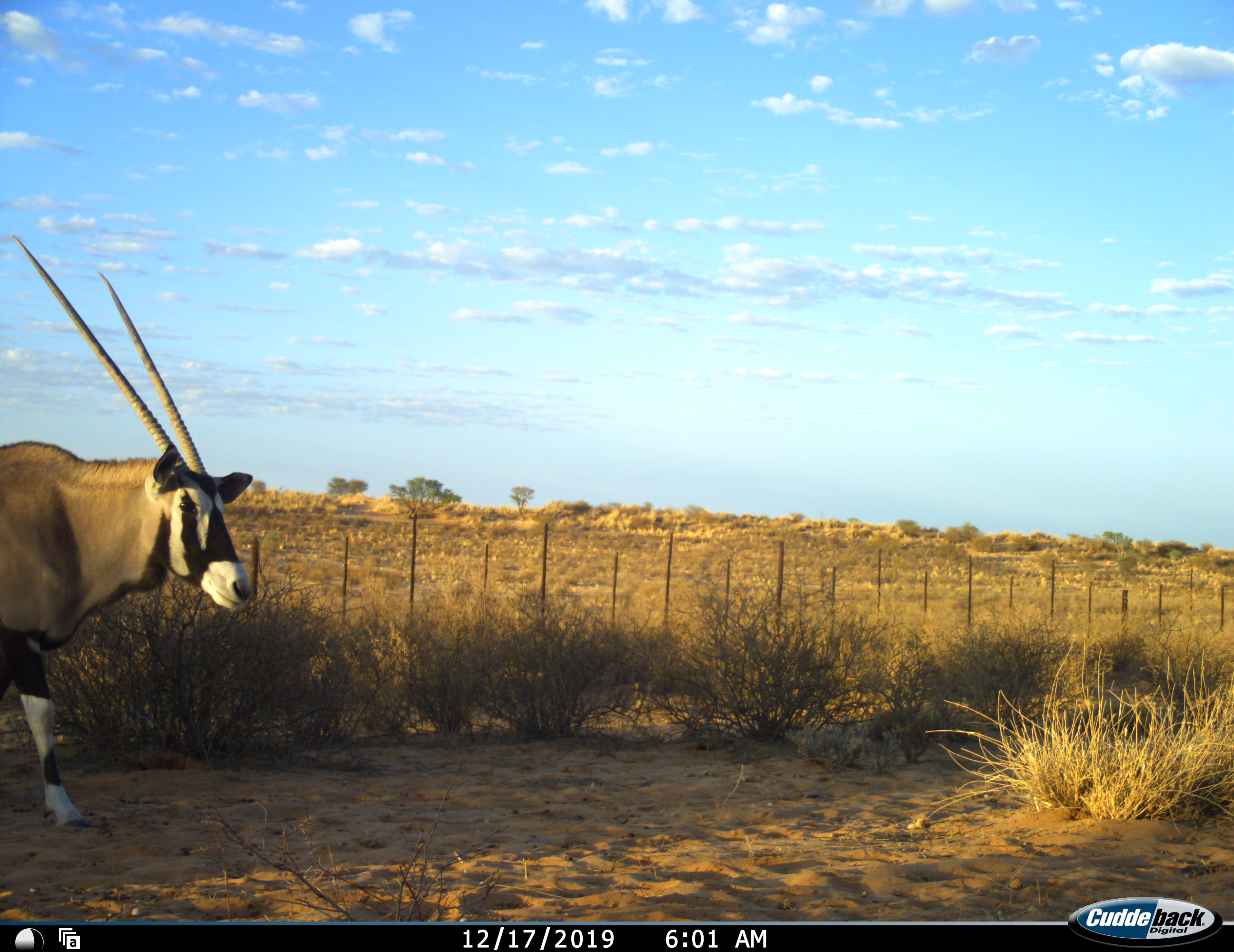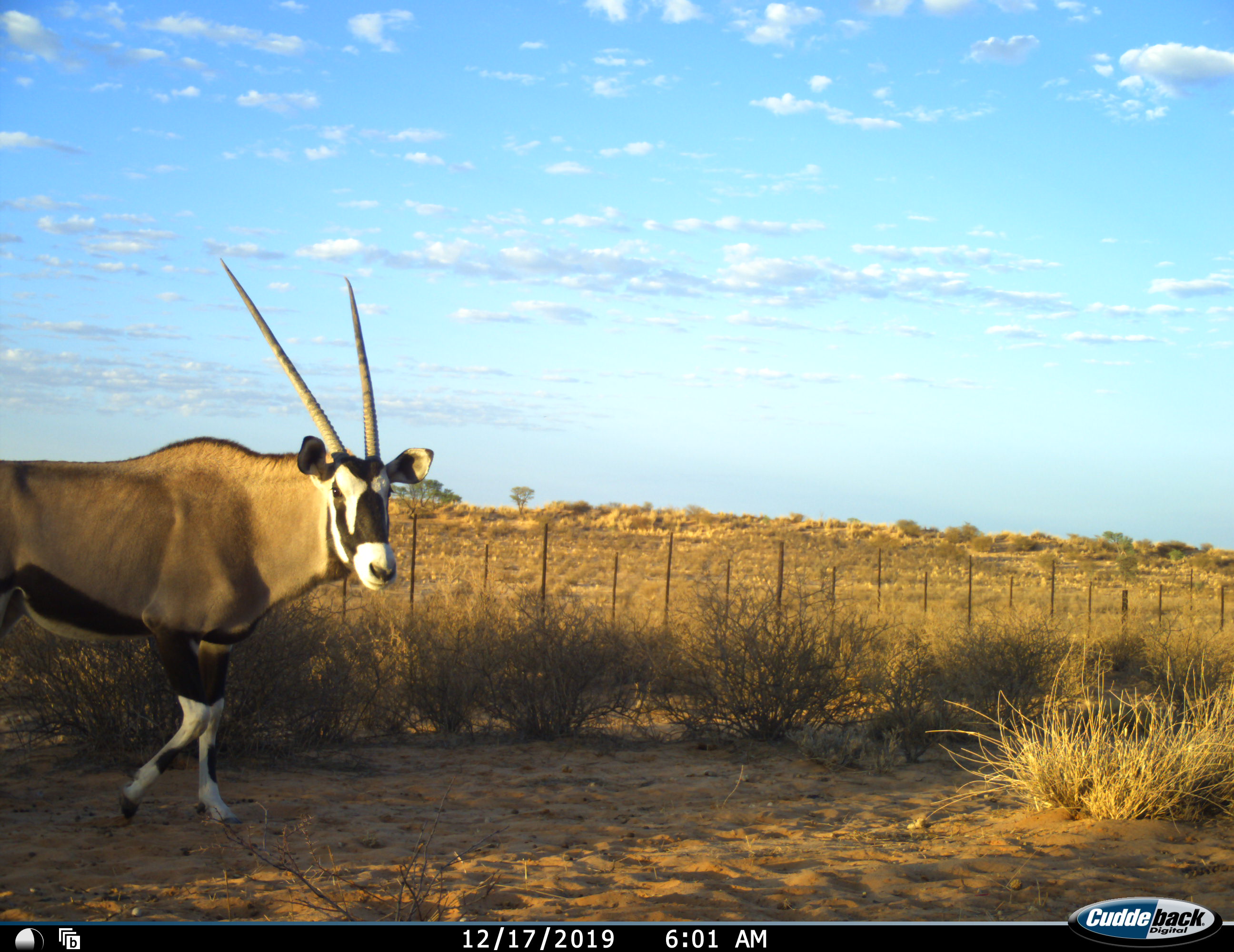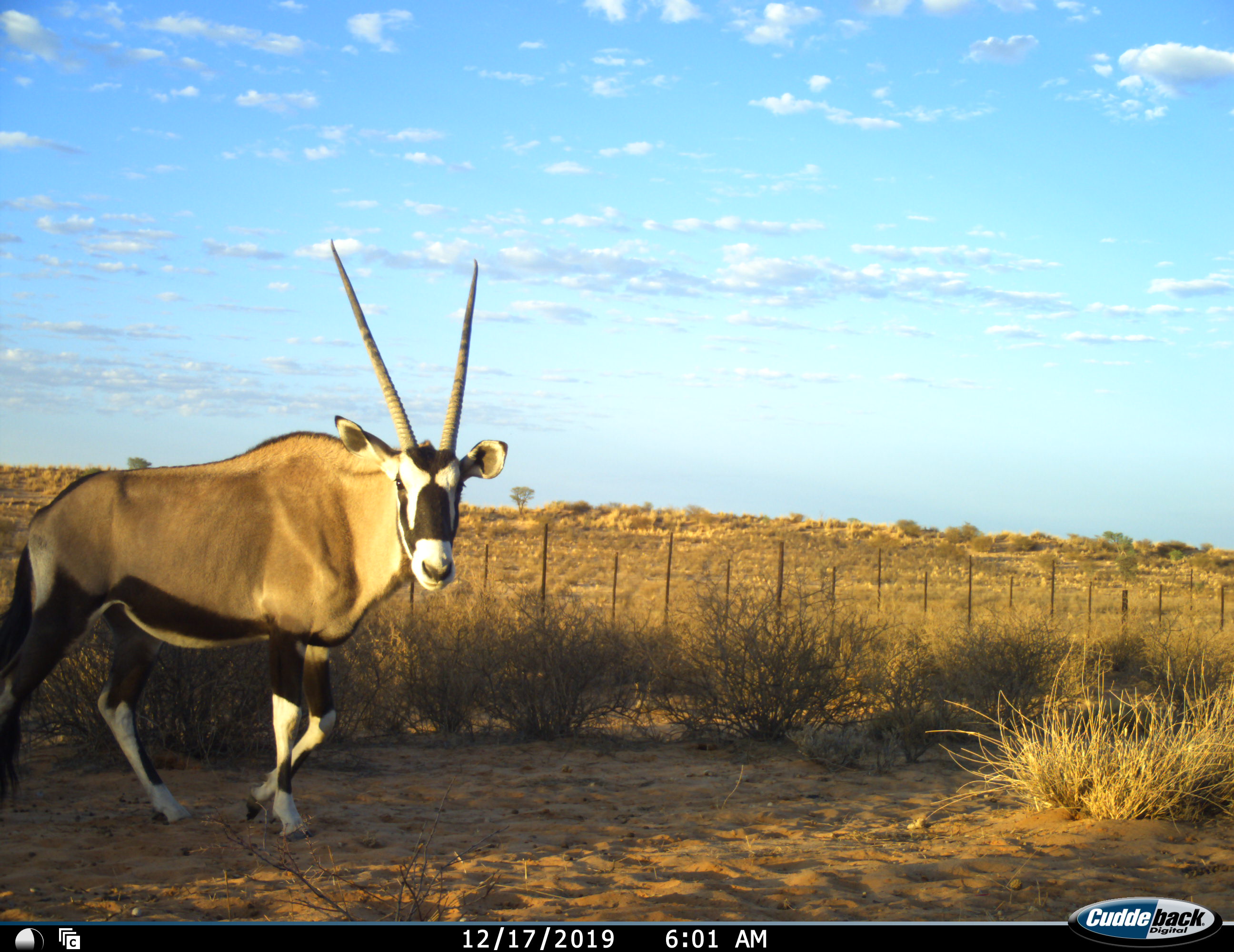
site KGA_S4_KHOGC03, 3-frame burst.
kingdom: Animalia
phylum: Chordata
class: Mammalia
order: Artiodactyla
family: Bovidae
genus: Oryx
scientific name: Oryx gazella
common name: gemsbok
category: oryx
Oryx (gemsbok) (Oryx gazella), count 1. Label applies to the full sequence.